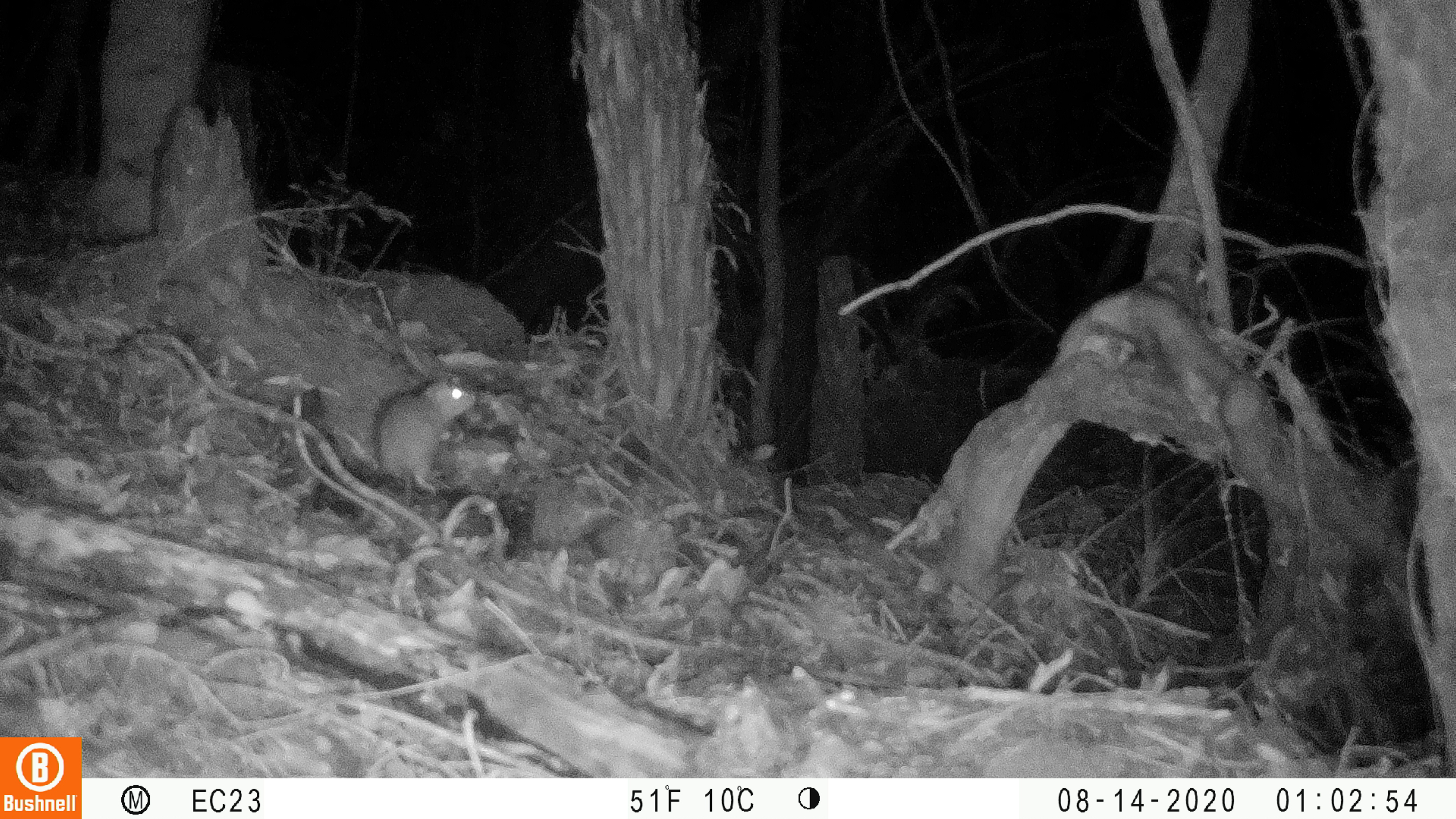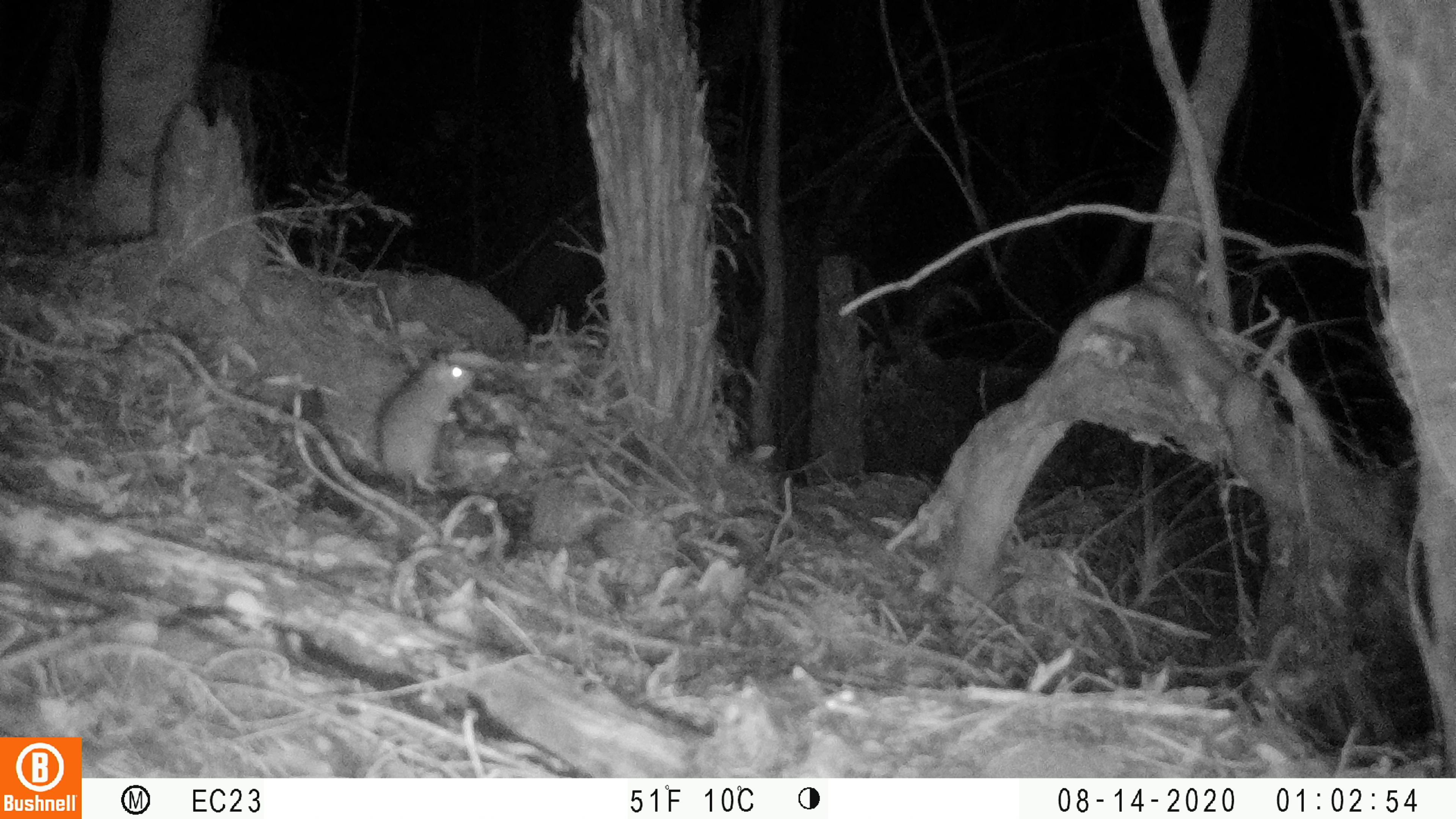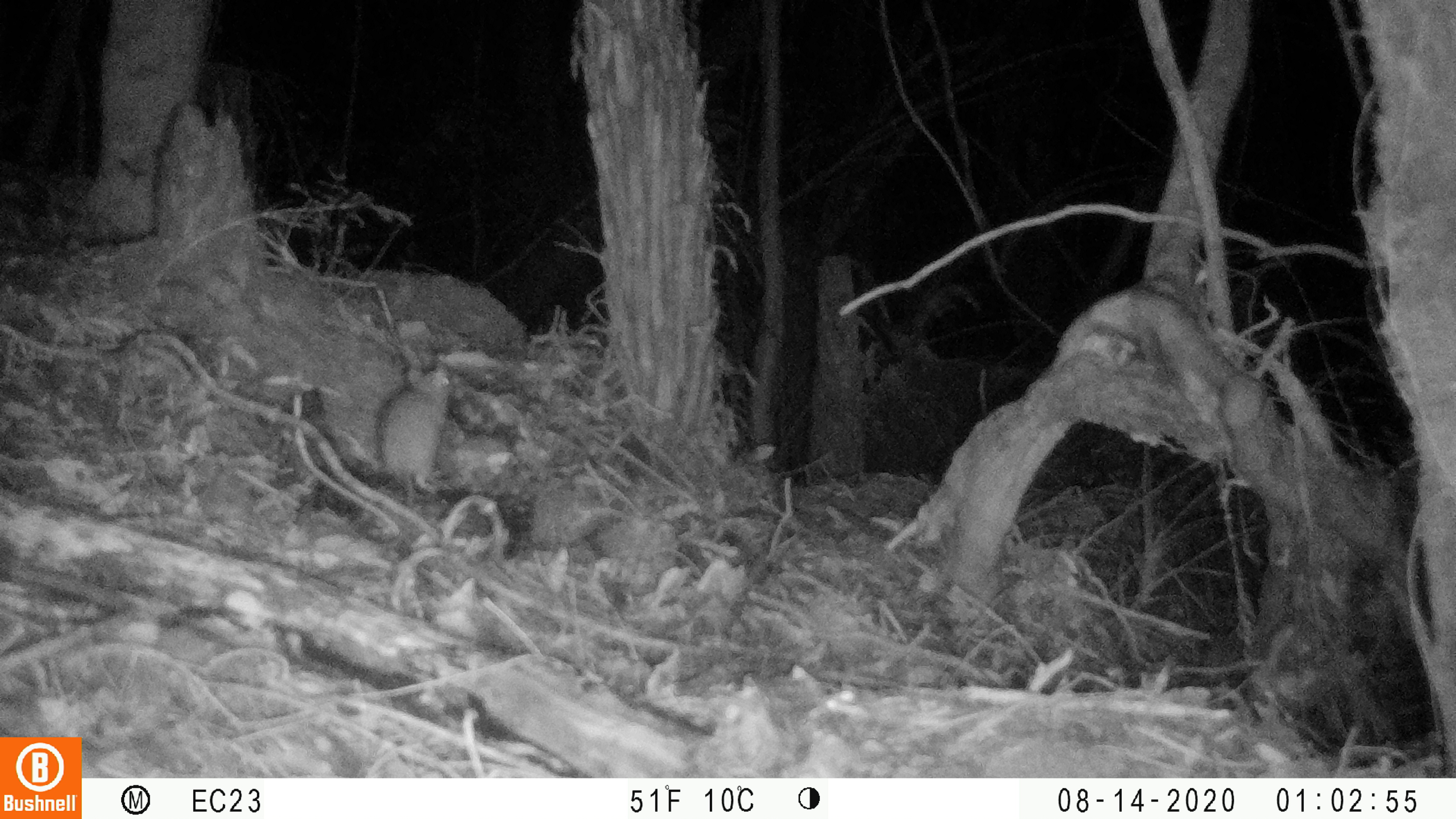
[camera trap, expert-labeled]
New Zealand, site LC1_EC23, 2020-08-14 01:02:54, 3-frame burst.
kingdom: Animalia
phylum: Chordata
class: Mammalia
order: Rodentia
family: Muridae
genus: Rattus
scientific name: Rattus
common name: rat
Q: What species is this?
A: Rat (Rattus).